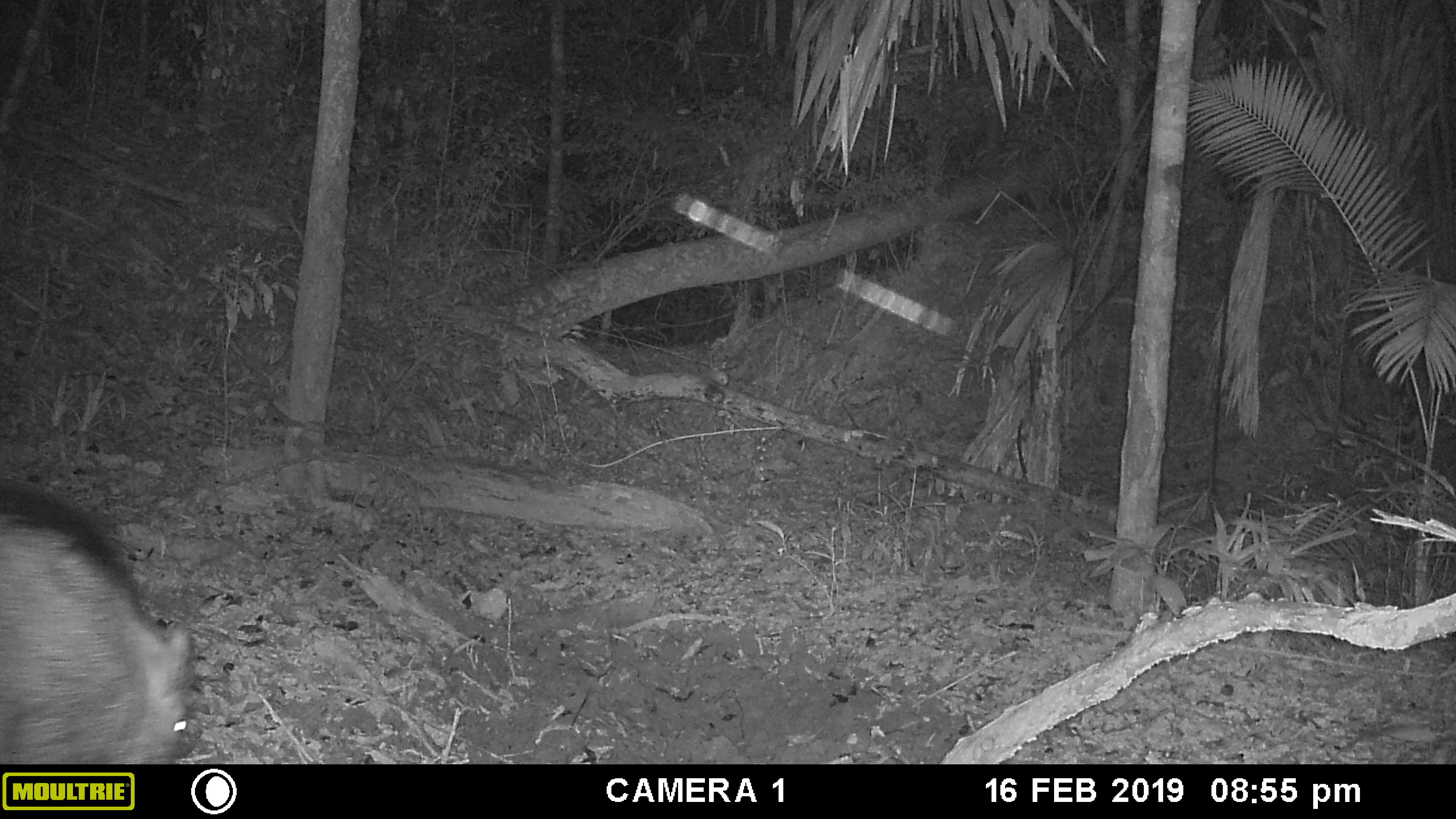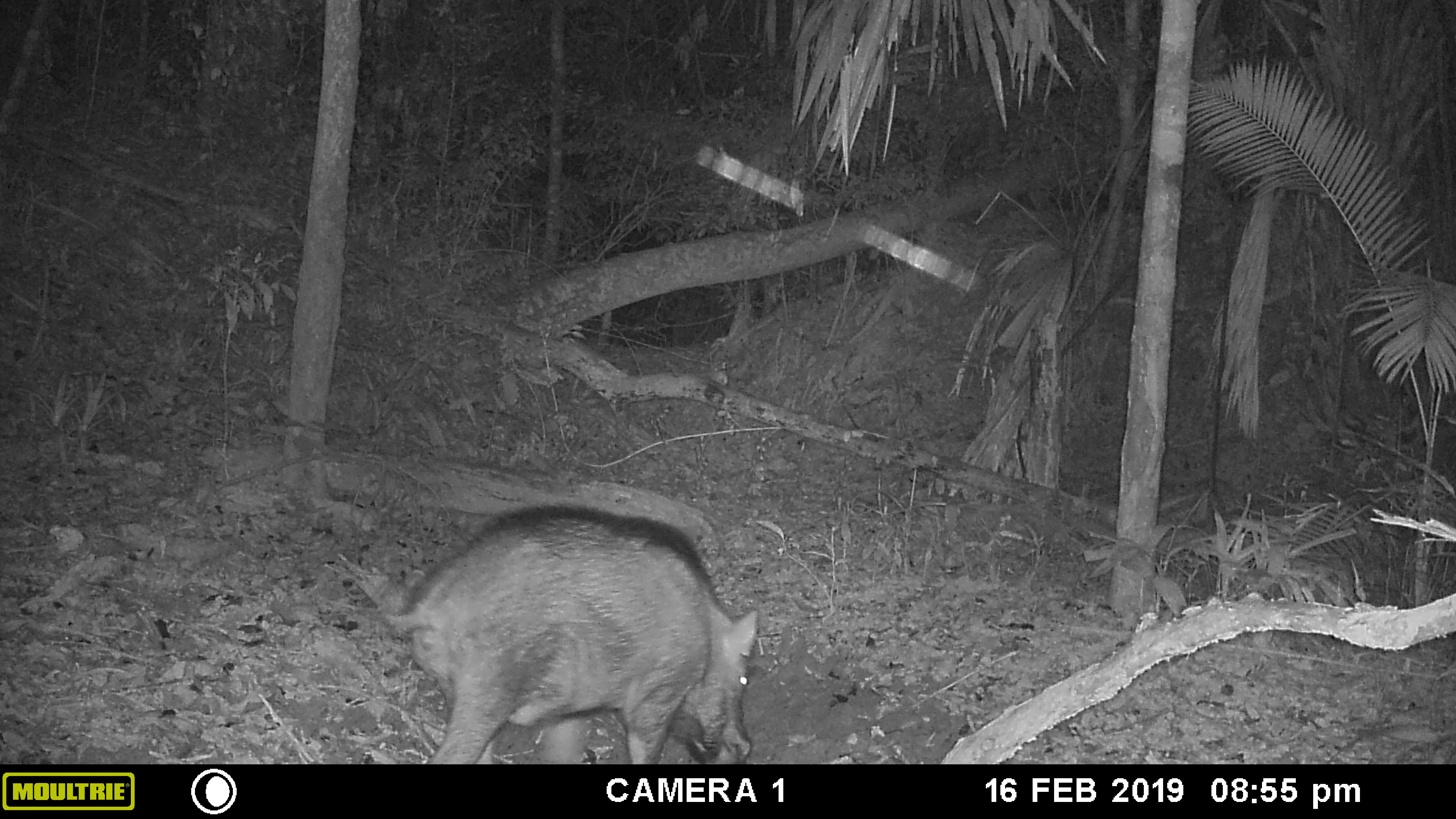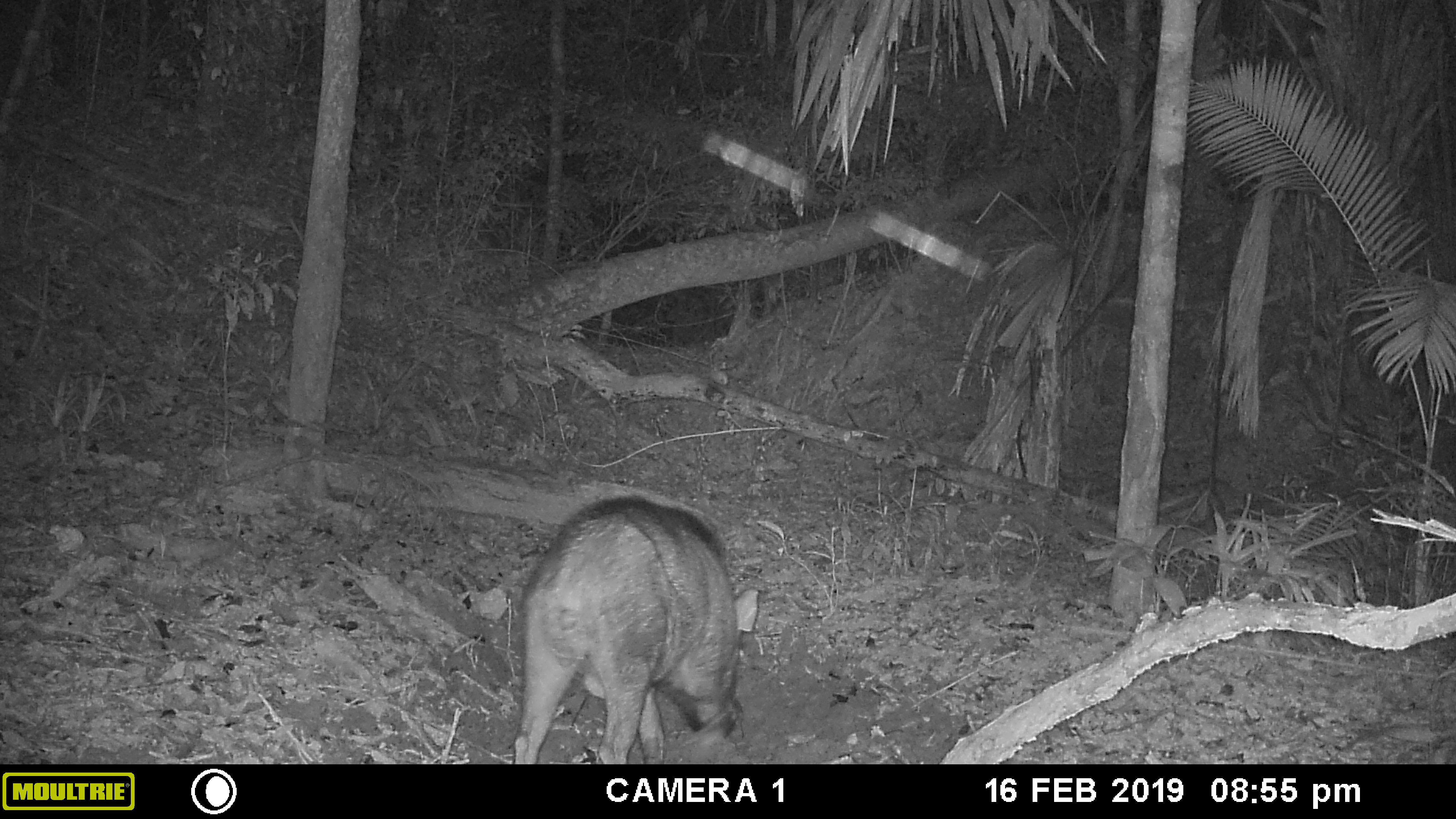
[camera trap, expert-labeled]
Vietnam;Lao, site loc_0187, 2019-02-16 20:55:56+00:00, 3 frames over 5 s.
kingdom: Animalia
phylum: Chordata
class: Mammalia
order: Artiodactyla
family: Suidae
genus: Sus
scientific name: Sus scrofa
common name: eurasian wild pig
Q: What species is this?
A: Eurasian wild pig (Sus scrofa).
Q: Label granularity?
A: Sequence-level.